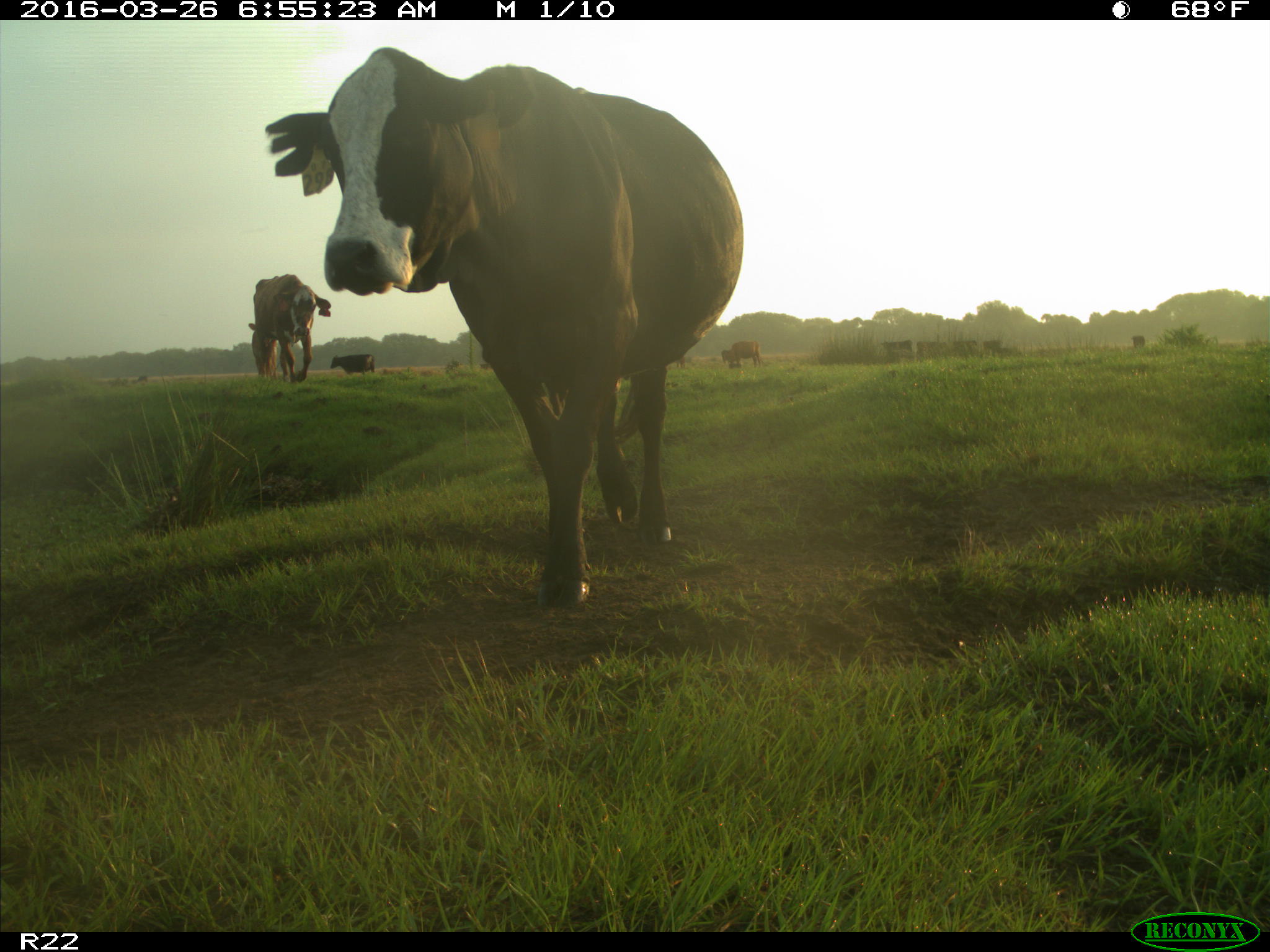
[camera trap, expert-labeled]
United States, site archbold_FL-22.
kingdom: Animalia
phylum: Chordata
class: Mammalia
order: Artiodactyla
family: Bovidae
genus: Bos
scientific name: Bos taurus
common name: domestic cow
Bos taurus (domestic cow).